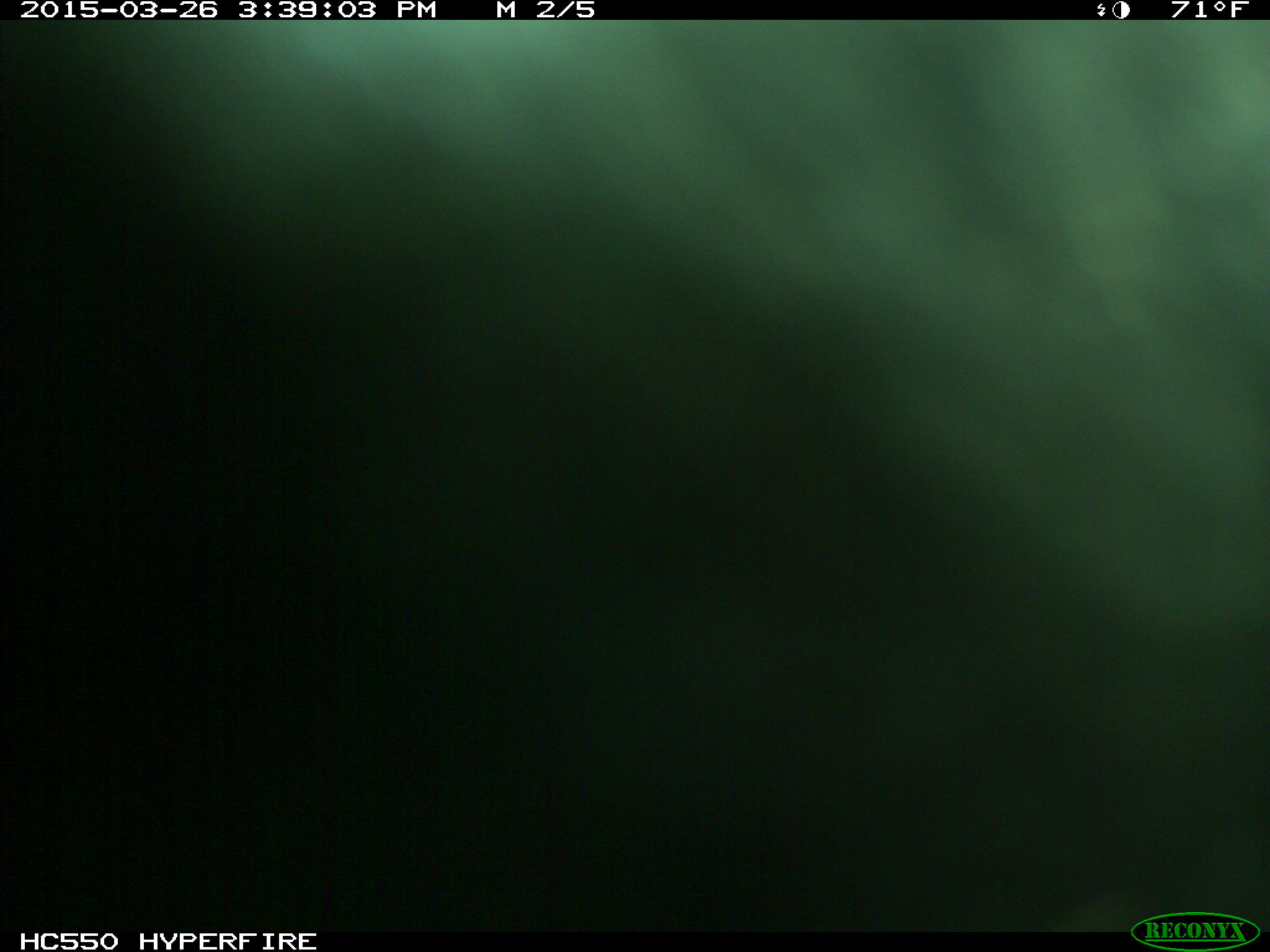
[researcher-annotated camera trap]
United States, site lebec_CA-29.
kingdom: Animalia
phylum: Chordata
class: Mammalia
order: Artiodactyla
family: Bovidae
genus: Bos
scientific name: Bos taurus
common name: domestic cow